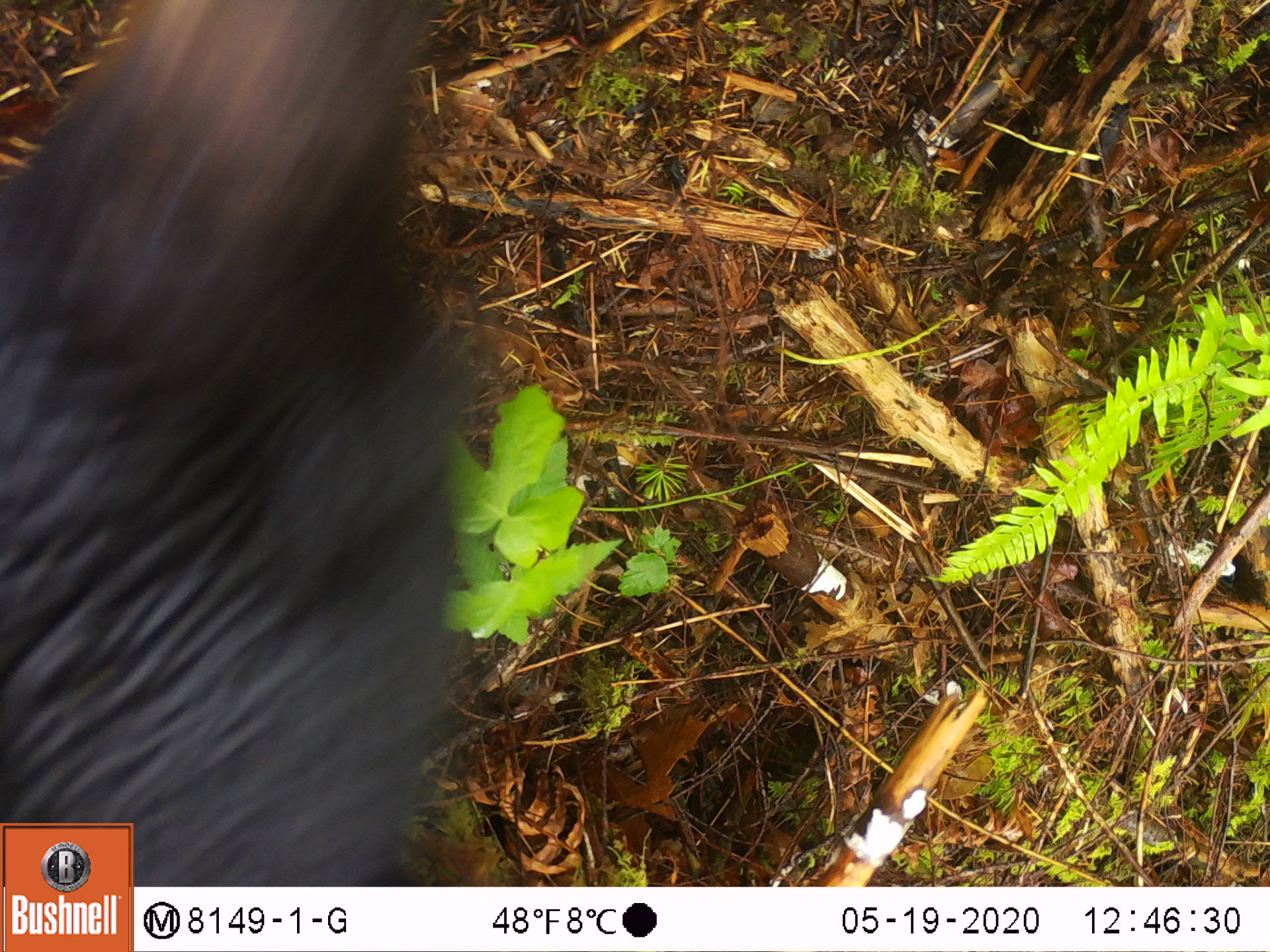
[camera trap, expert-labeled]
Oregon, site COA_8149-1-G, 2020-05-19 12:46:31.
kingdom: Animalia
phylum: Chordata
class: Mammalia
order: Carnivora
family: Ursidae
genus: Ursus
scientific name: Ursus americanus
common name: american black bear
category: black bear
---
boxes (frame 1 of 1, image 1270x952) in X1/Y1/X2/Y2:
black bear: 3/2/492/817